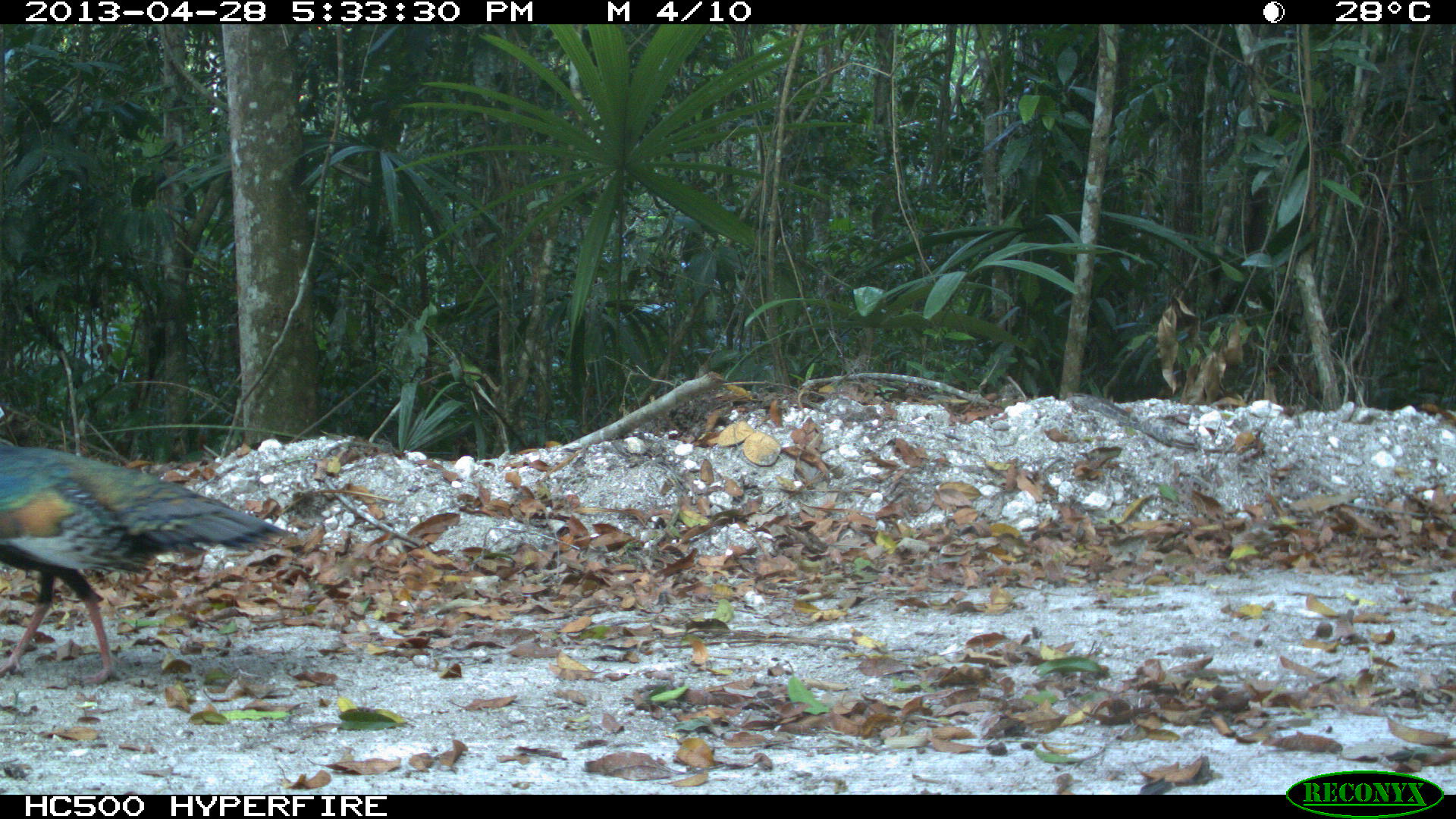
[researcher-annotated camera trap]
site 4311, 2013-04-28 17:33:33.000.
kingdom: Animalia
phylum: Chordata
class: Aves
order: Galliformes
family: Phasianidae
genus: Meleagris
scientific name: Meleagris ocellata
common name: ocellated turkey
Meleagris ocellata (ocellated turkey), count 1.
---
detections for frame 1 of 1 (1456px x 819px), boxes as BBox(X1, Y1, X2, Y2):
meleagris ocellata: BBox(0, 435, 292, 686)